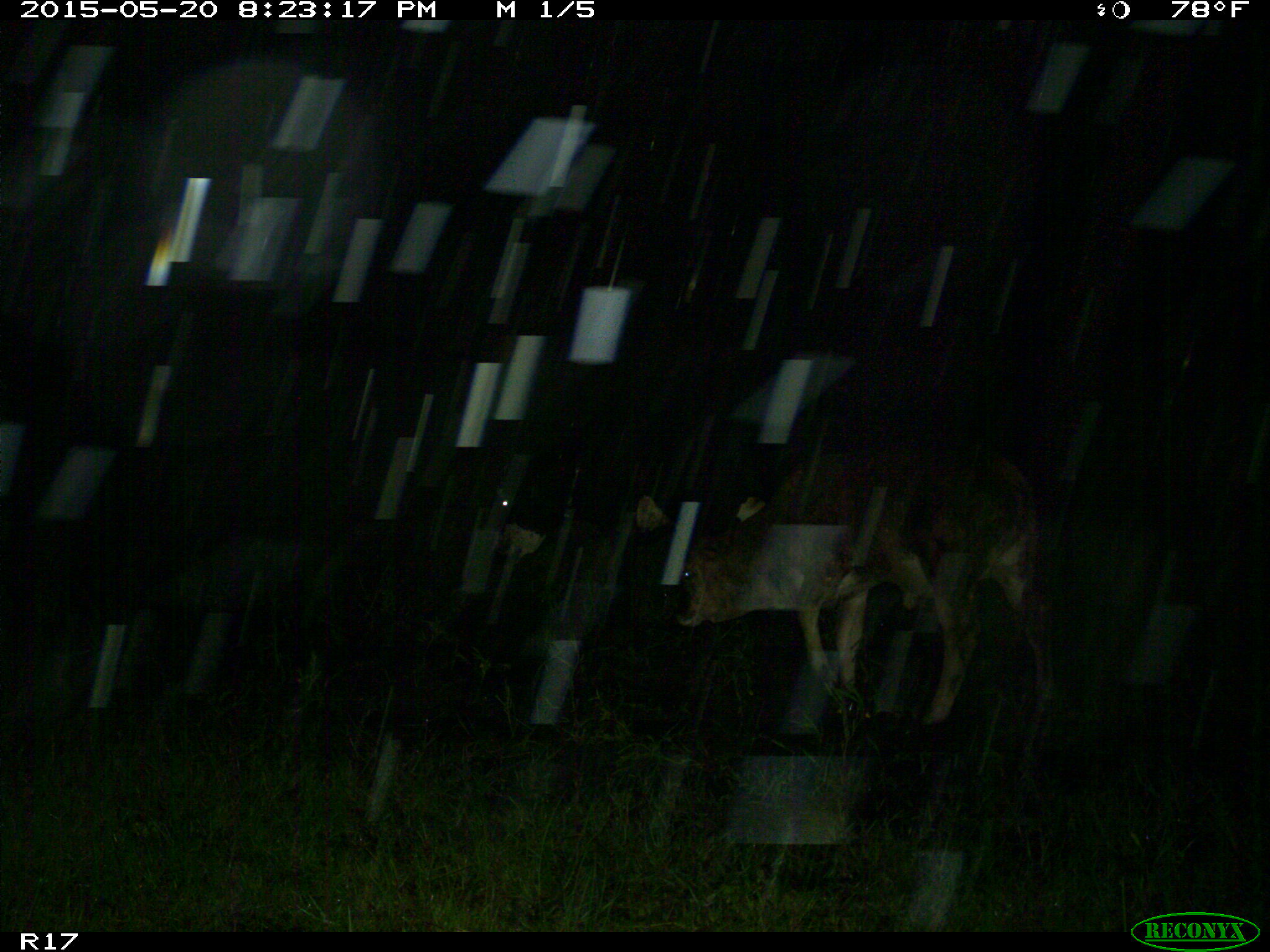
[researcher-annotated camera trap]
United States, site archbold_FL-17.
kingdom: Animalia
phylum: Chordata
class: Mammalia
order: Artiodactyla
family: Bovidae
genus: Bos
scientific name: Bos taurus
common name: domestic cow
Bos taurus (domestic cow).